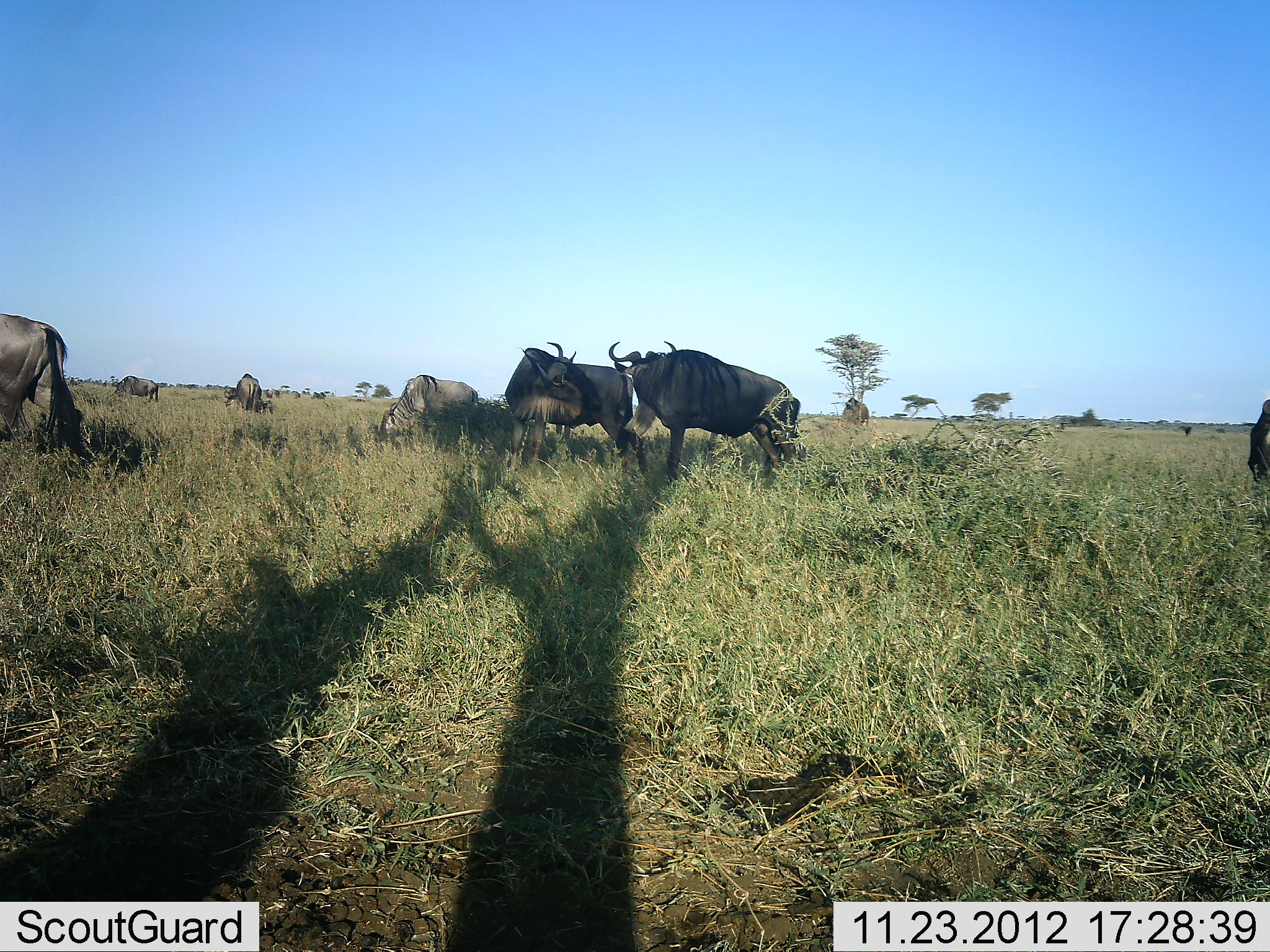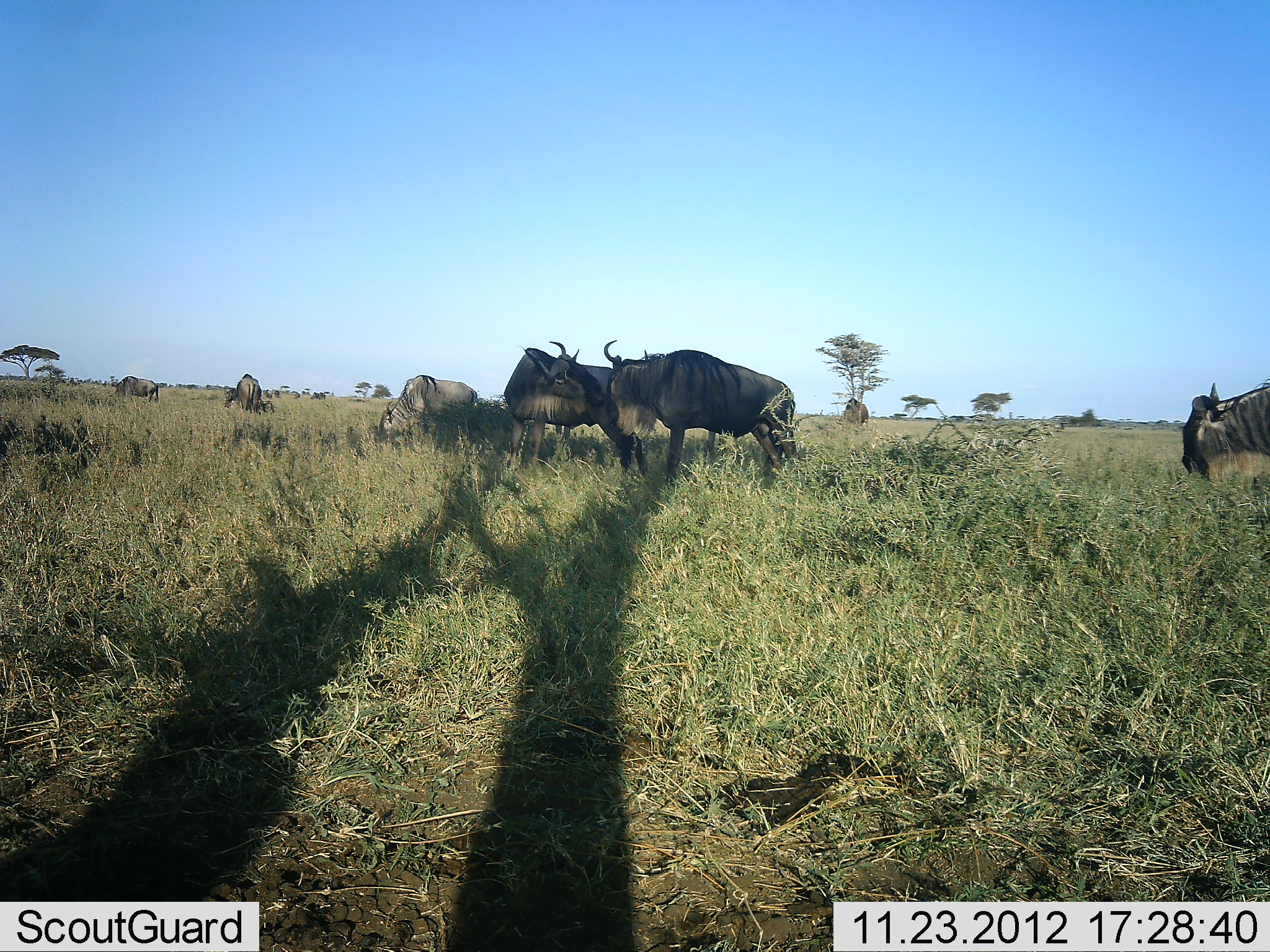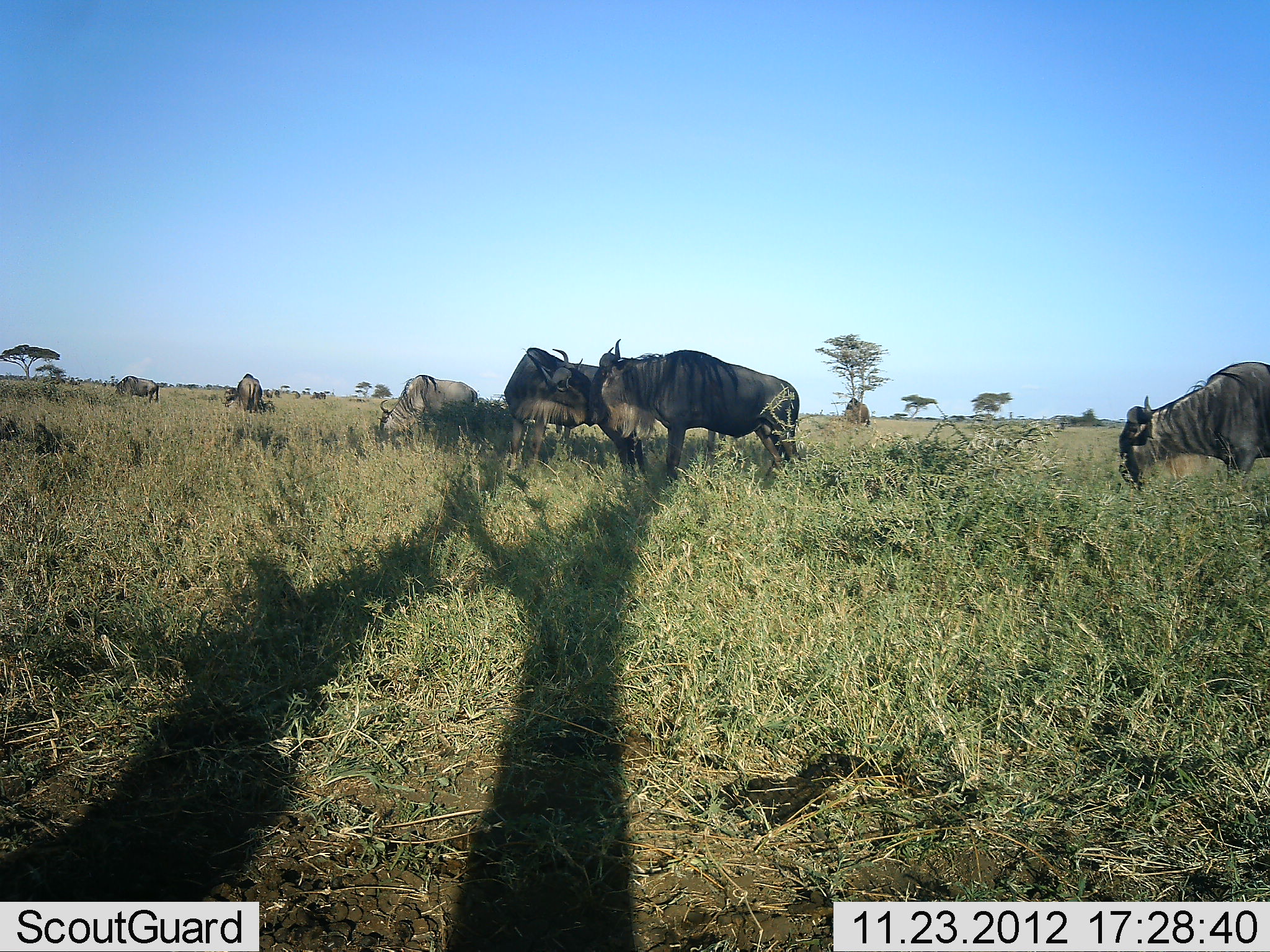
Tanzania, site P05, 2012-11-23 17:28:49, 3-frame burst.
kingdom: Animalia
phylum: Chordata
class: Mammalia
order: Artiodactyla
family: Bovidae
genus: Connochaetes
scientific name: Connochaetes taurinus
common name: blue wildebeest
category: wildebeest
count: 8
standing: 50%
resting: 10%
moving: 50%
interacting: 30%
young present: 0%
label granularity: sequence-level